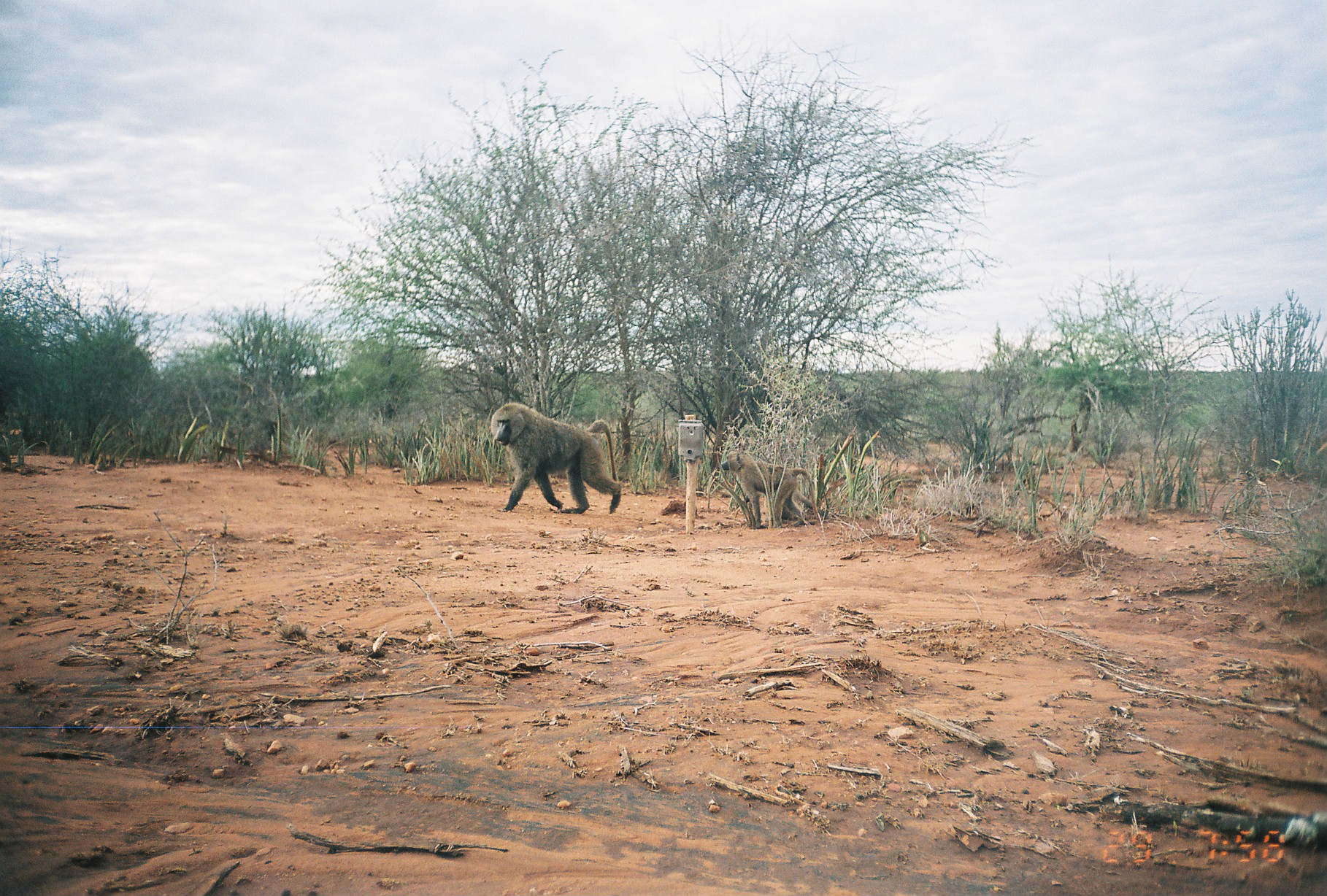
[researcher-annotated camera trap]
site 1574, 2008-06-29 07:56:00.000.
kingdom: Animalia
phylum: Chordata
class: Mammalia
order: Primates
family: Cercopithecidae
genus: Papio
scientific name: Papio anubis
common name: olive baboon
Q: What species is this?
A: Papio anubis (olive baboon).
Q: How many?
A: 2.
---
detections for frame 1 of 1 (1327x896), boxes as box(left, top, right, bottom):
papio anubis: box(488, 398, 624, 516); box(719, 449, 820, 531)